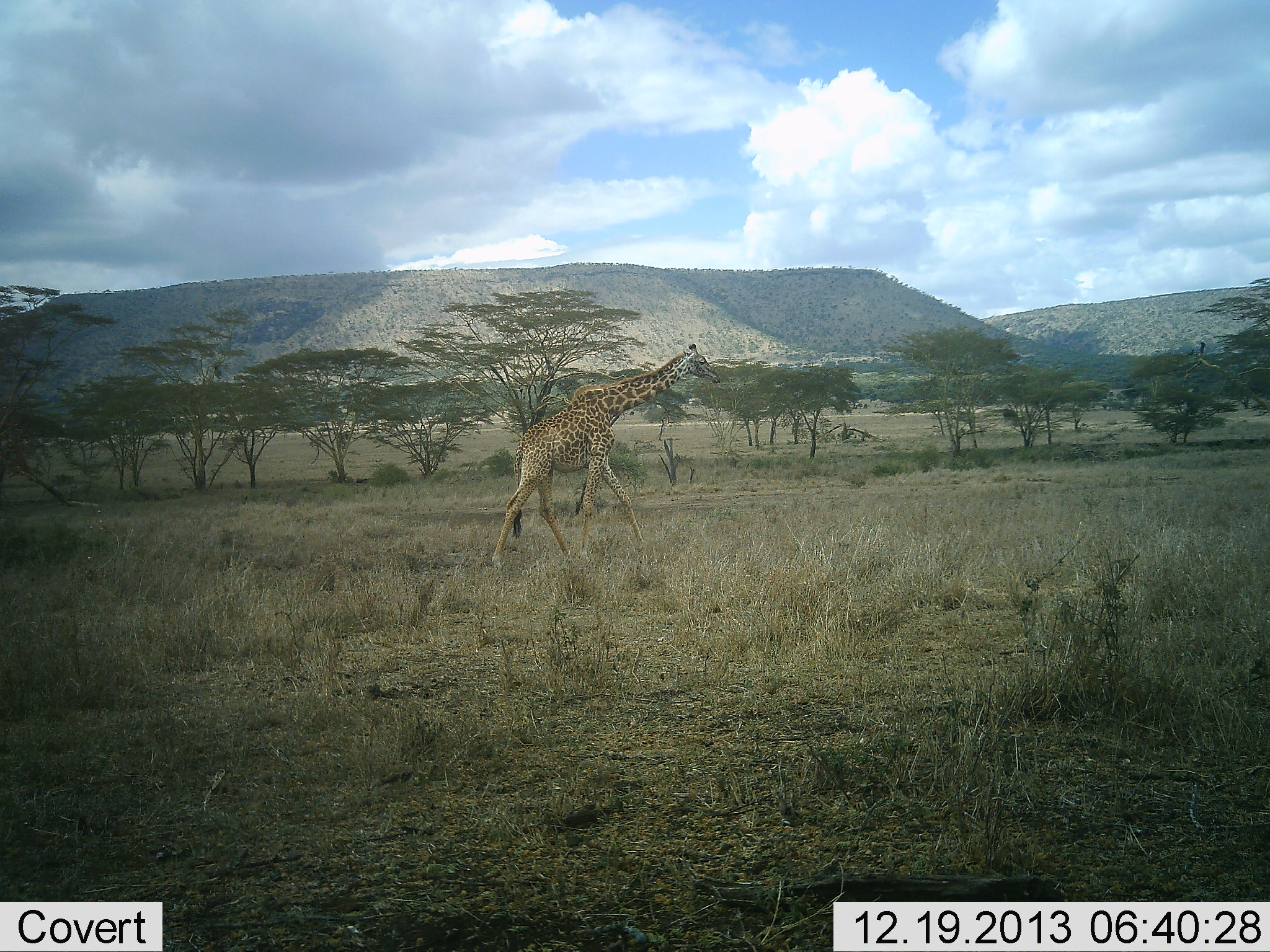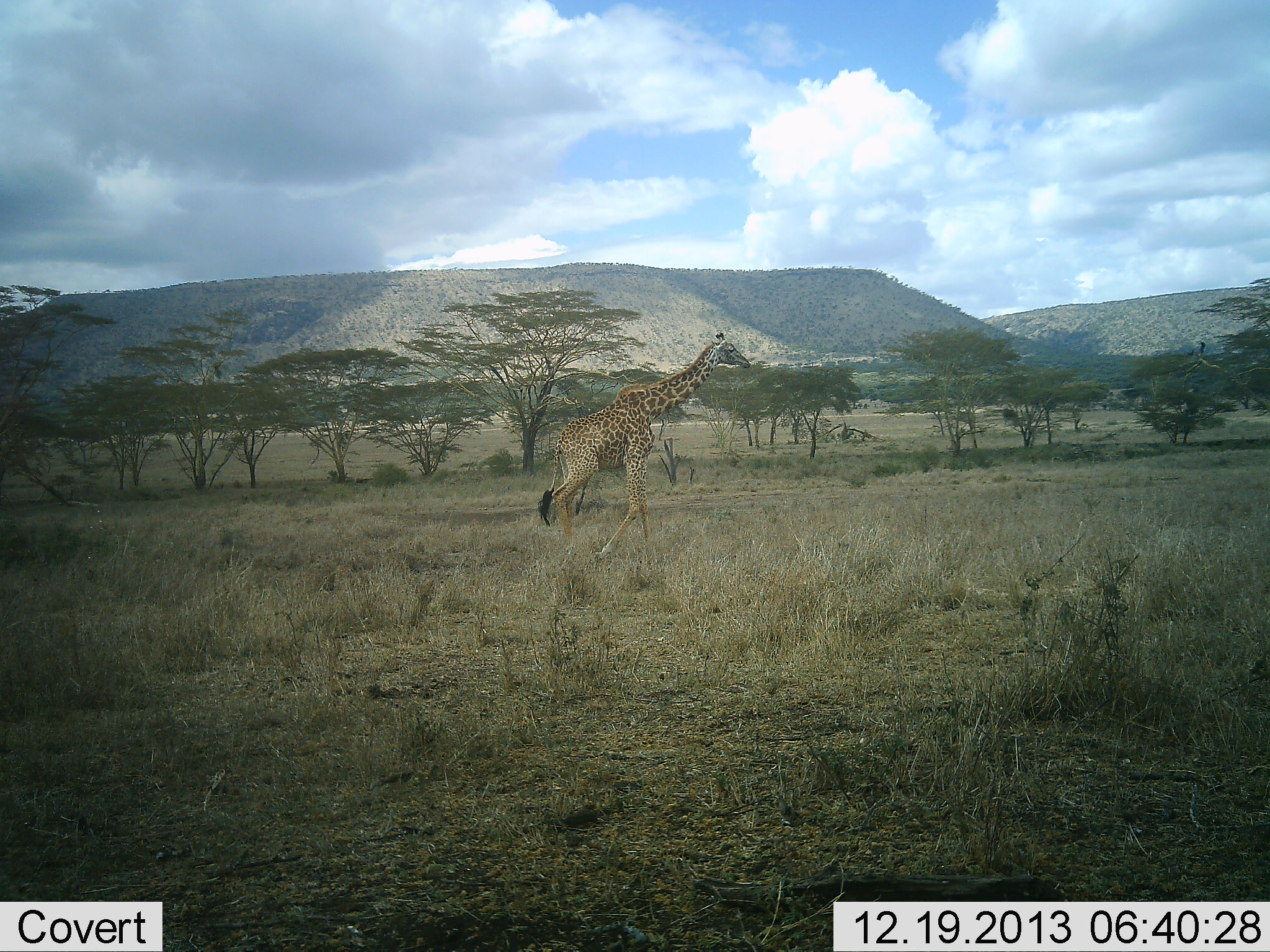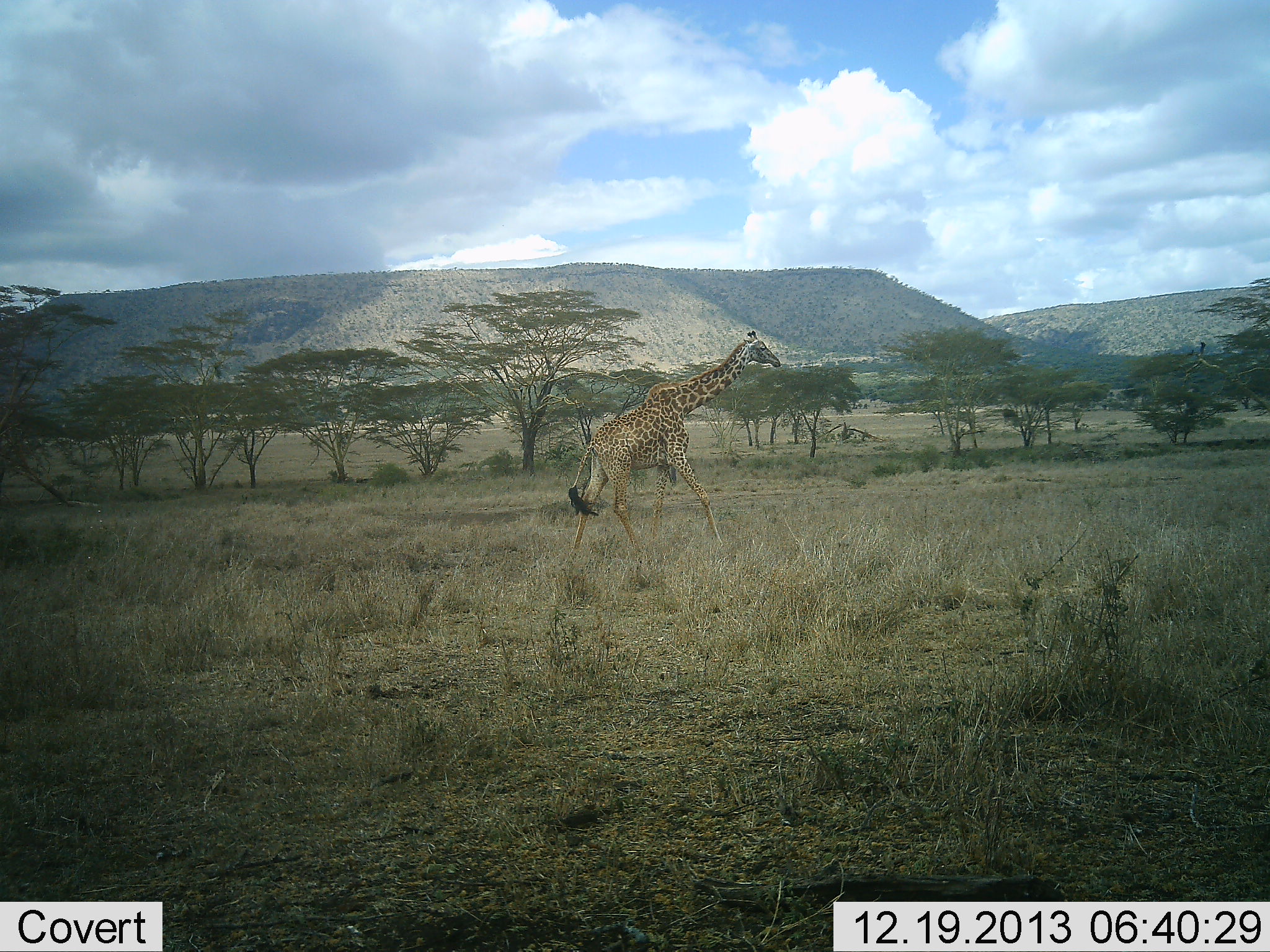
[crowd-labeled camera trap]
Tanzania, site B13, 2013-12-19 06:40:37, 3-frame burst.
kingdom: Animalia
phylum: Chordata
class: Mammalia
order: Artiodactyla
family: Giraffidae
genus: Giraffa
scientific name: Giraffa camelopardalis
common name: giraffe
Giraffe (Giraffa camelopardalis), count 1. Behavior (volunteer vote fractions): standing 10%, resting 0%, moving 100%, interacting 0%. Young present (vote fraction): 0%. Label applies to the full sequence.